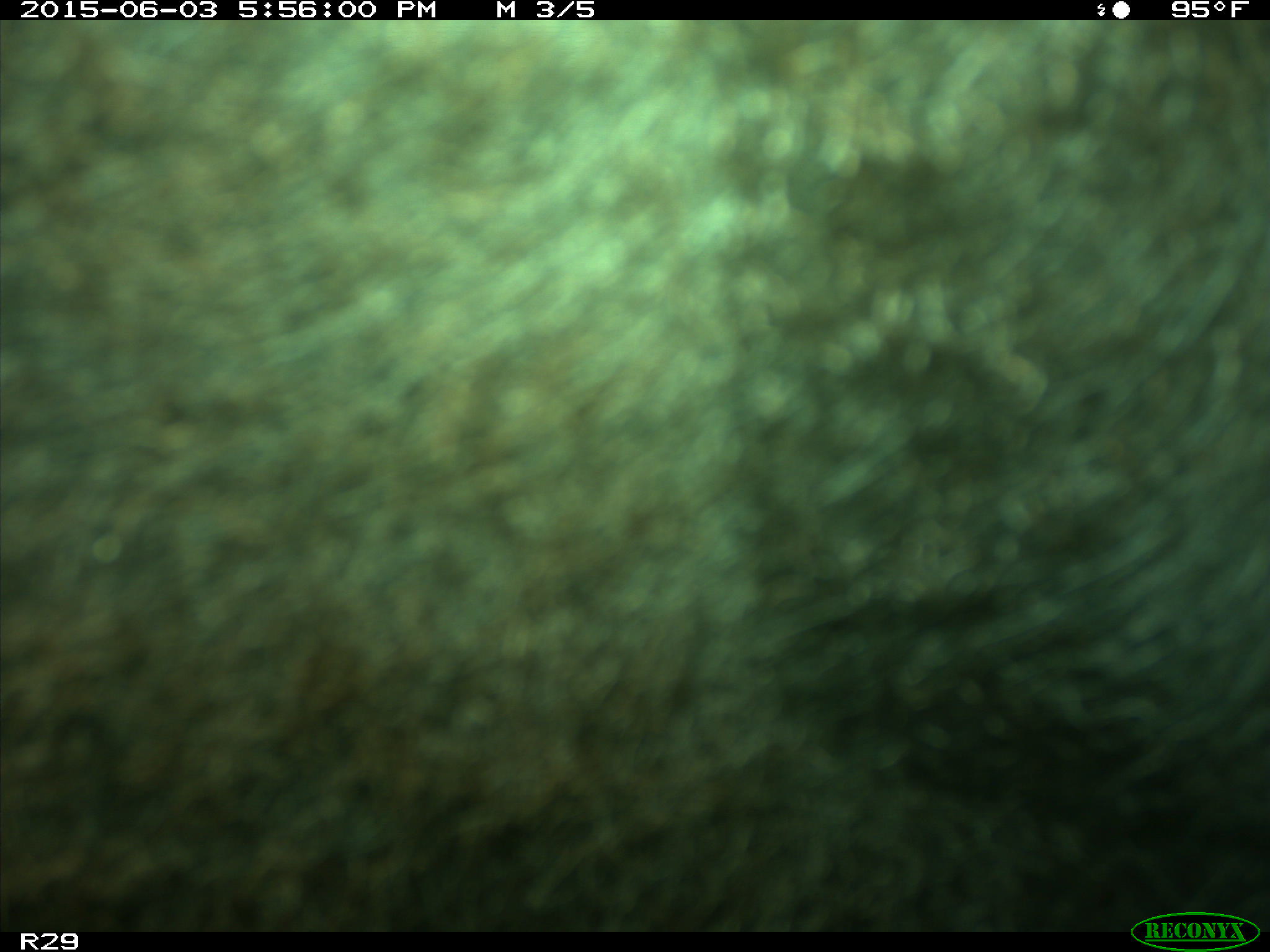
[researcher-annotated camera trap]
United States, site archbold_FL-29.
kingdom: Animalia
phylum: Chordata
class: Mammalia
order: Artiodactyla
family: Bovidae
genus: Bos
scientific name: Bos taurus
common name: domestic cow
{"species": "Bos taurus (domestic cow)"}